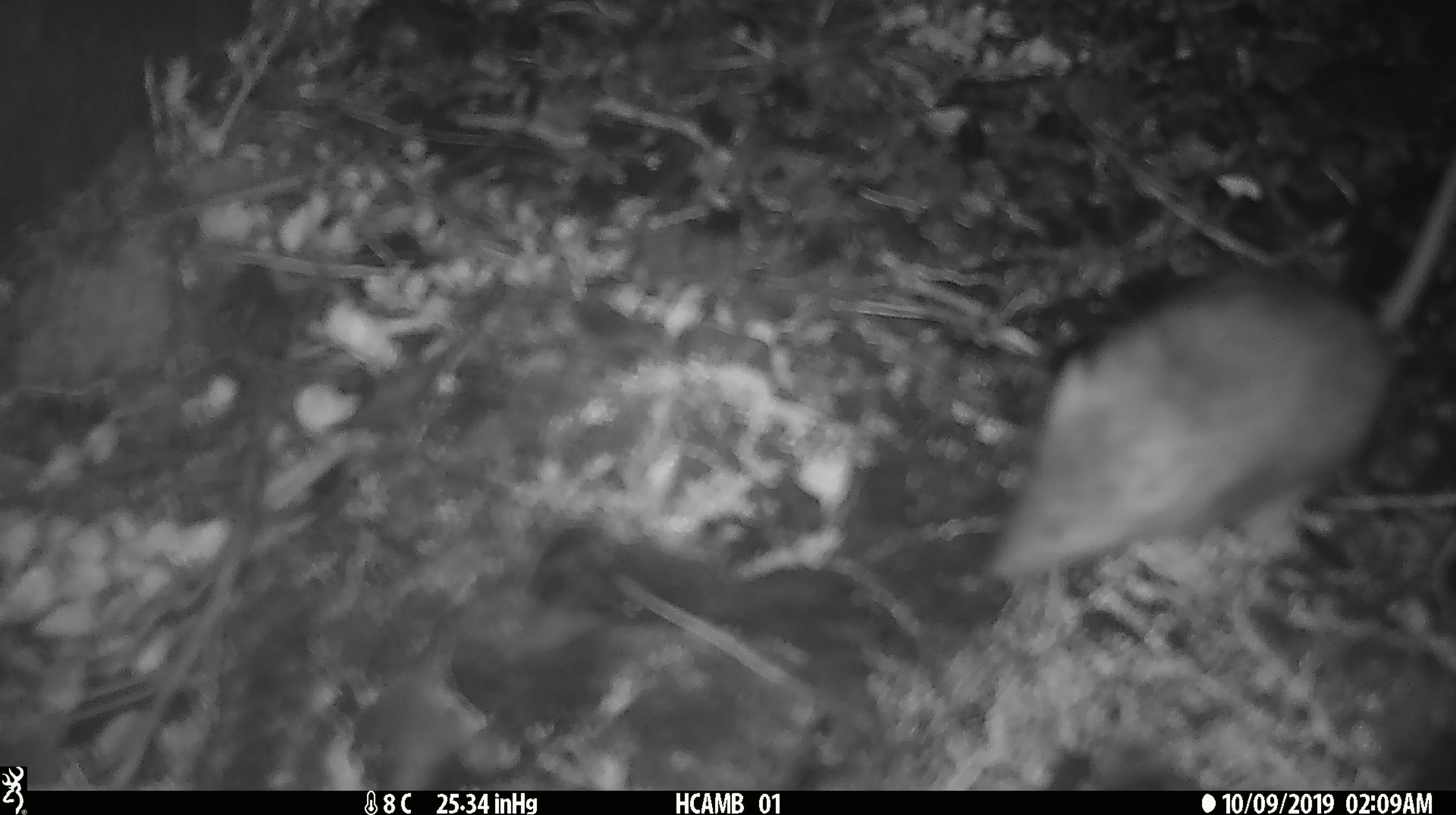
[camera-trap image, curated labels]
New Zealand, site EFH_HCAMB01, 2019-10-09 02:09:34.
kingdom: Animalia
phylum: Chordata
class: Mammalia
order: Rodentia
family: Muridae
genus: Mus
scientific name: Mus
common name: mouse